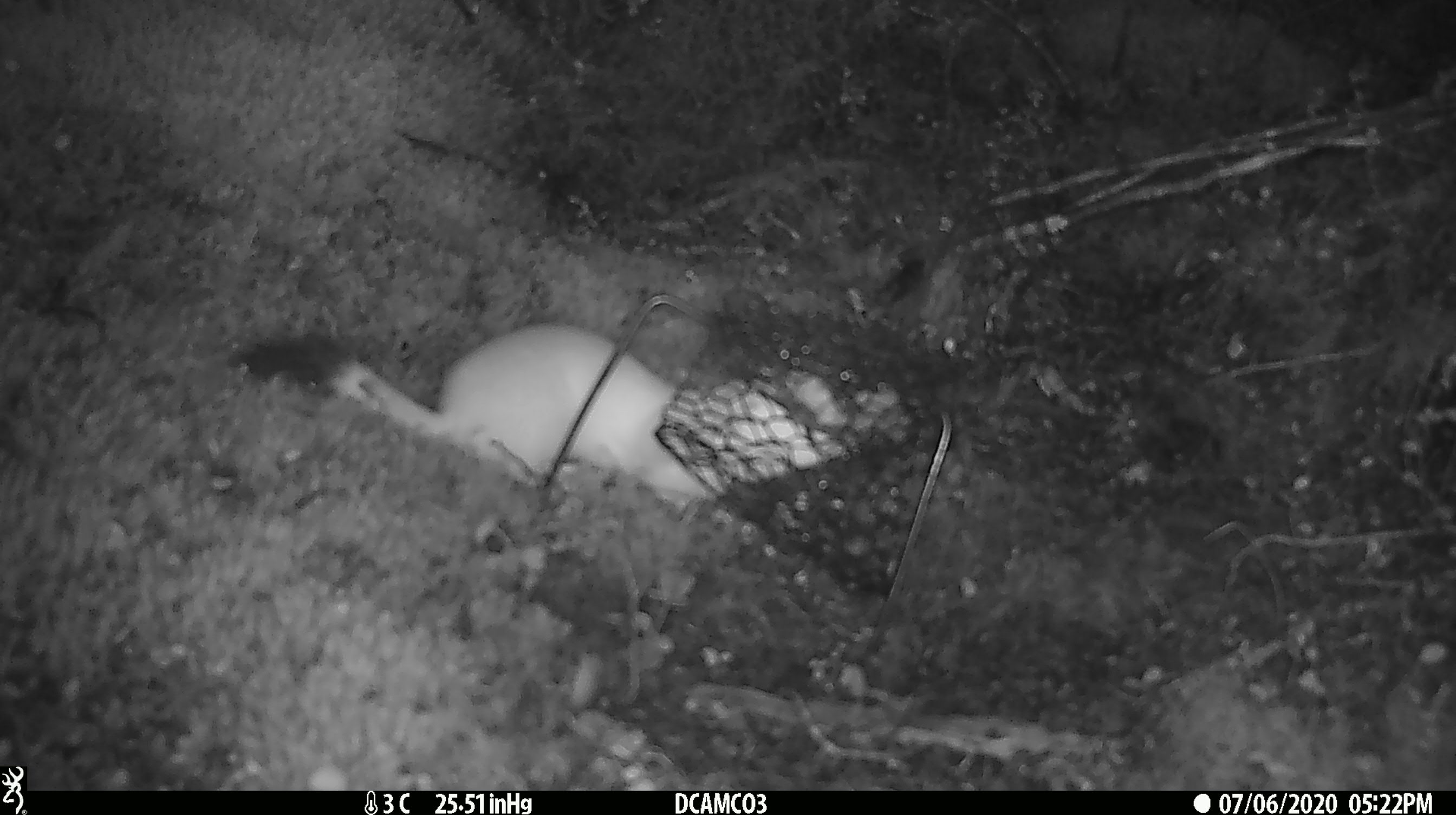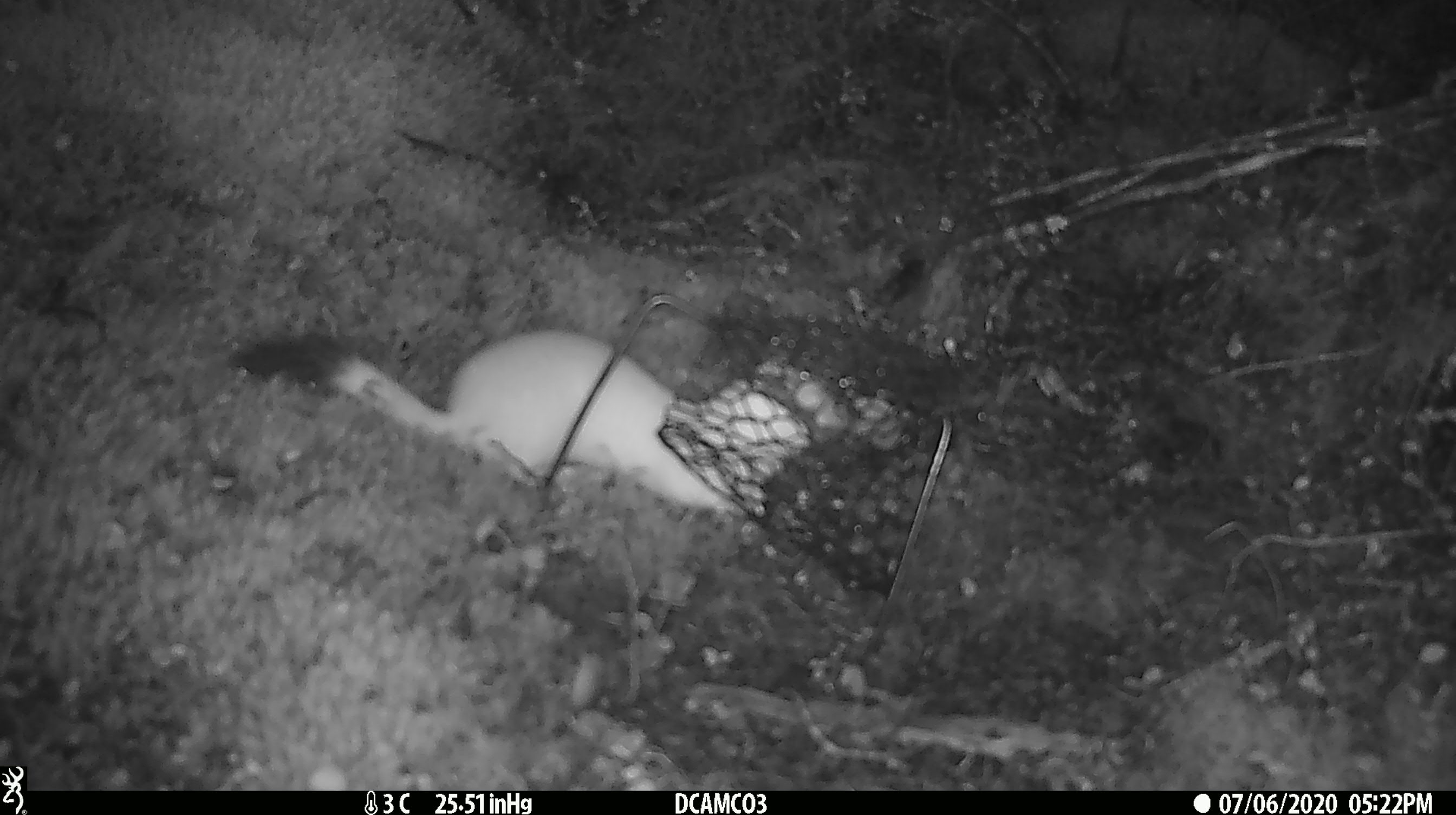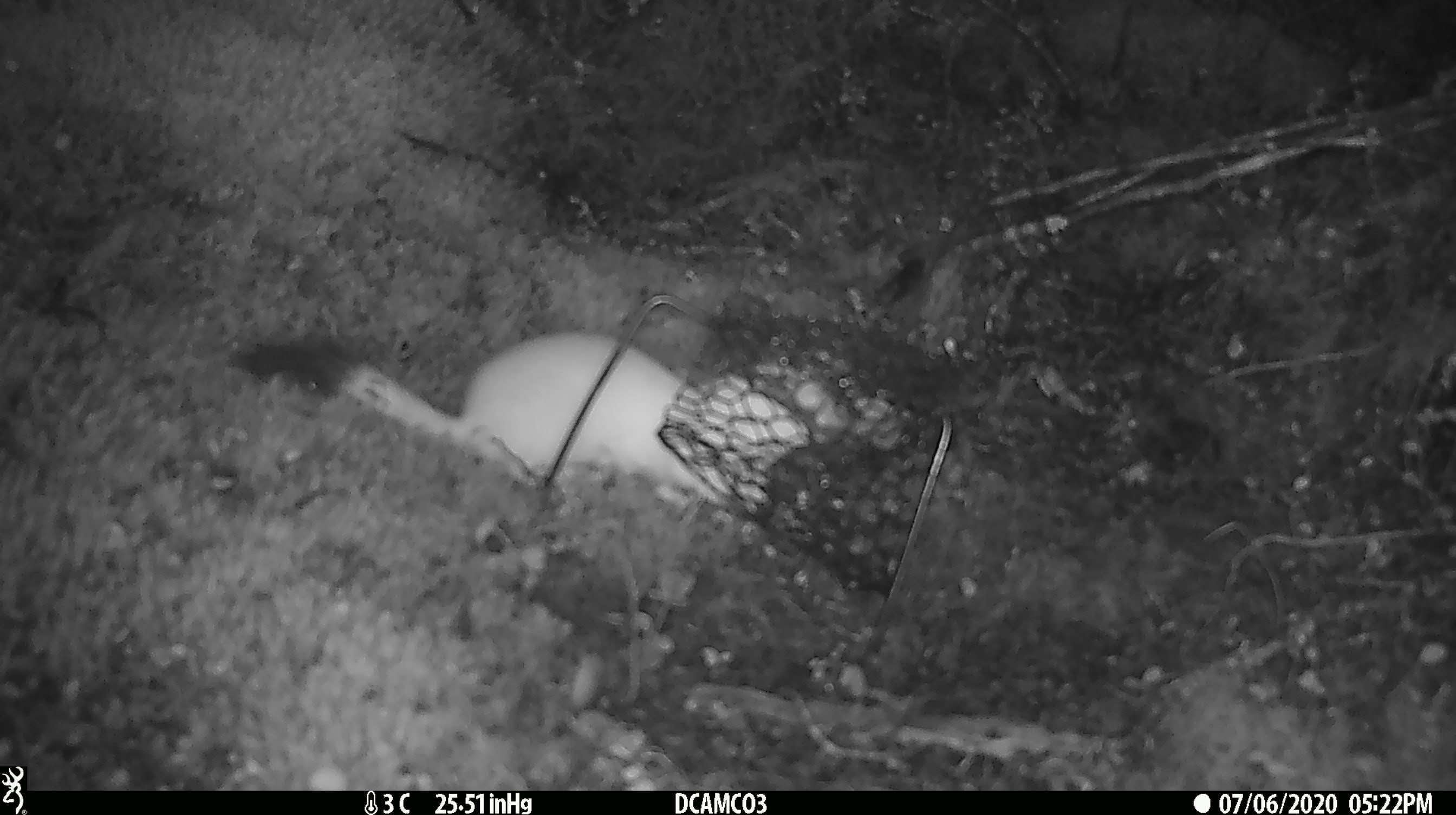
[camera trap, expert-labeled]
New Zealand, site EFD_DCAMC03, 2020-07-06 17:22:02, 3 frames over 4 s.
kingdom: Animalia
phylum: Chordata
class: Mammalia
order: Carnivora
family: Mustelidae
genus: Mustela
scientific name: Mustela erminea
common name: stoat